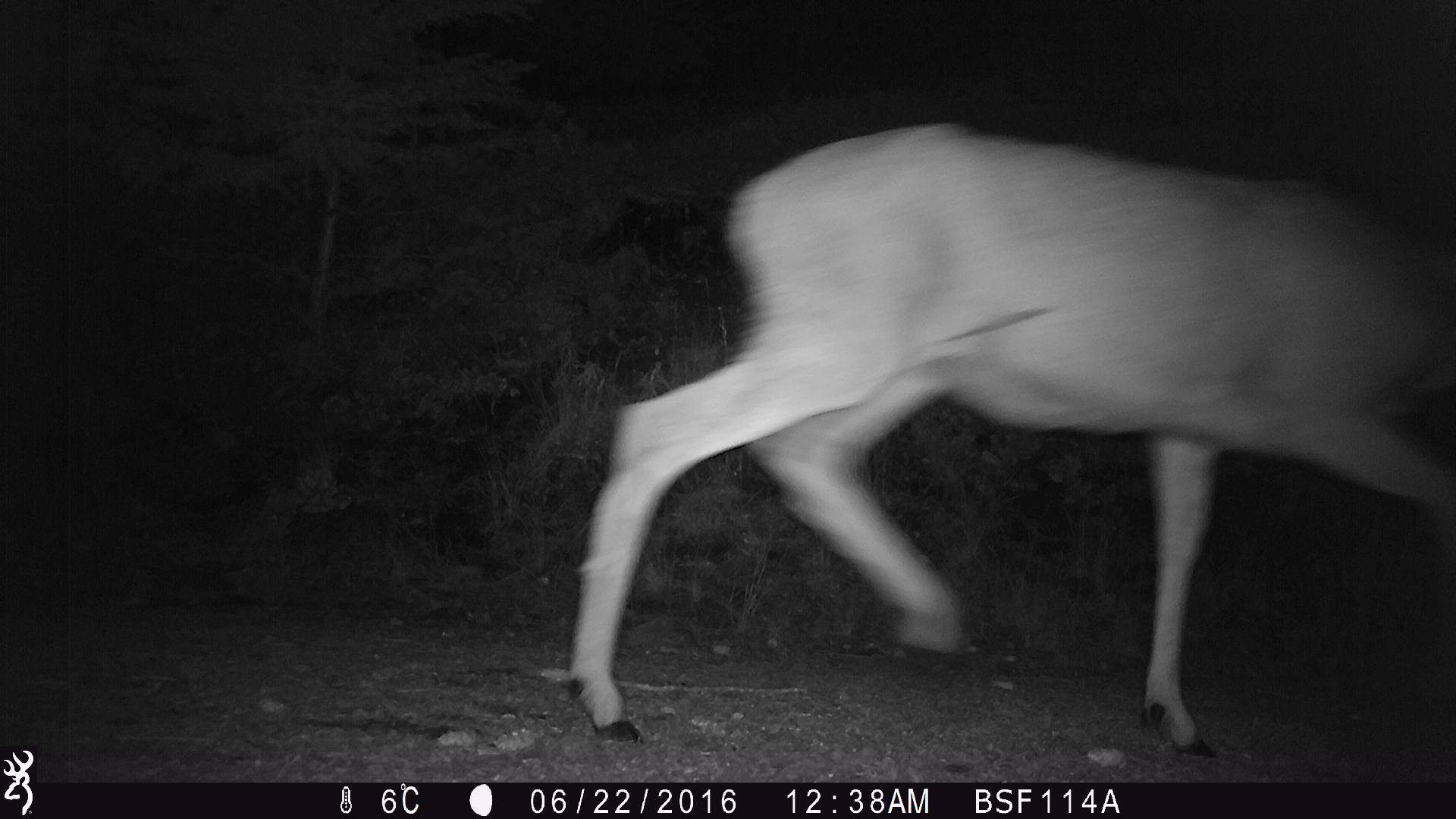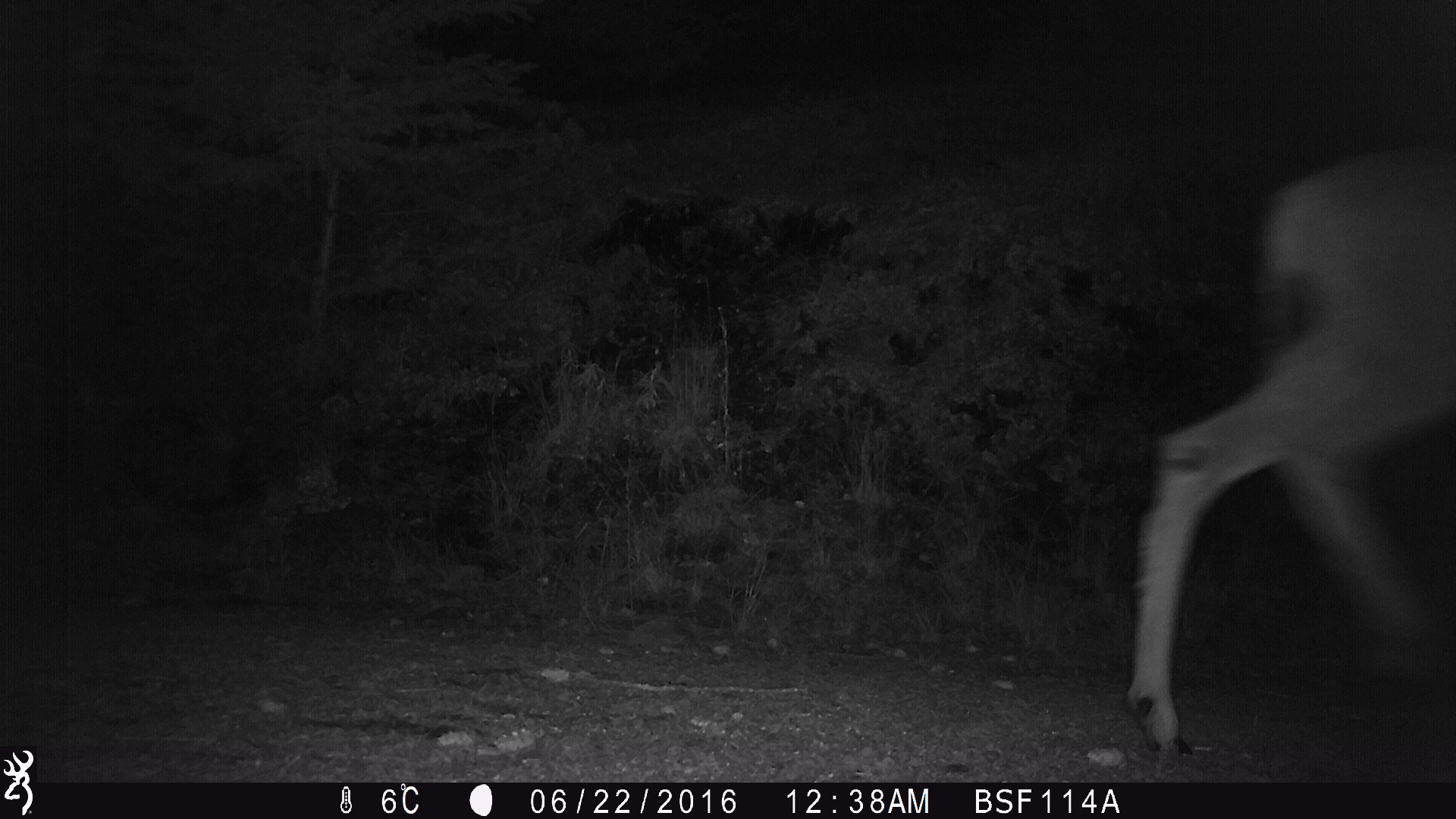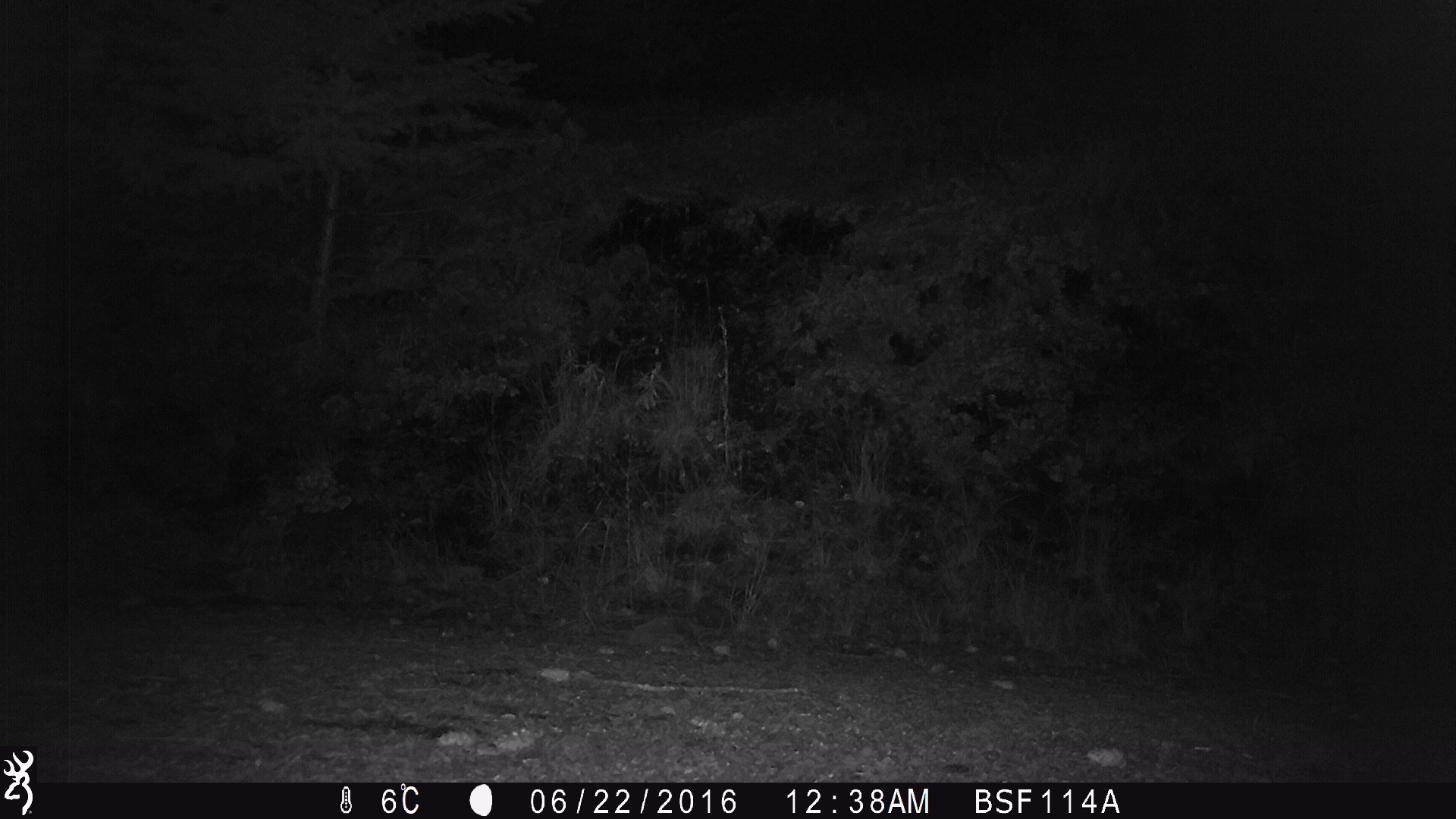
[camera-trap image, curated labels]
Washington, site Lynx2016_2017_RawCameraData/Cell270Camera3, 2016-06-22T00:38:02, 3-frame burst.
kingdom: Animalia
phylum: Chordata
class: Mammalia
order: Artiodactyla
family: Cervidae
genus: Odocoileus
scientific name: Odocoileus hemionus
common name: mule deer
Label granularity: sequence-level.